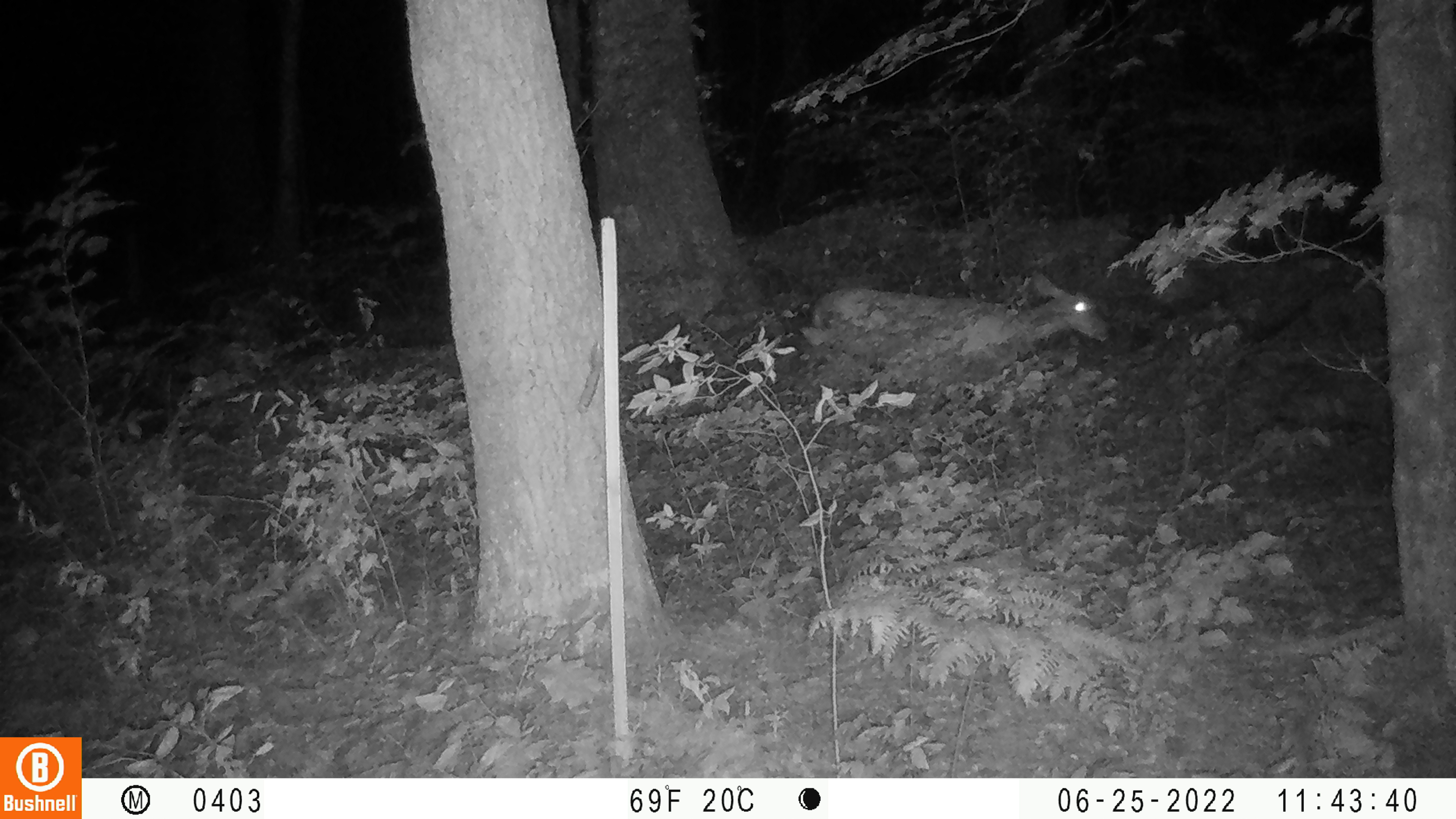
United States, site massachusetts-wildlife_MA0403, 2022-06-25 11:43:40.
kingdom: Animalia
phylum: Chordata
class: Mammalia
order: Artiodactyla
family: Cervidae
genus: Odocoileus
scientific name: Odocoileus virginianus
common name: white-tailed deer